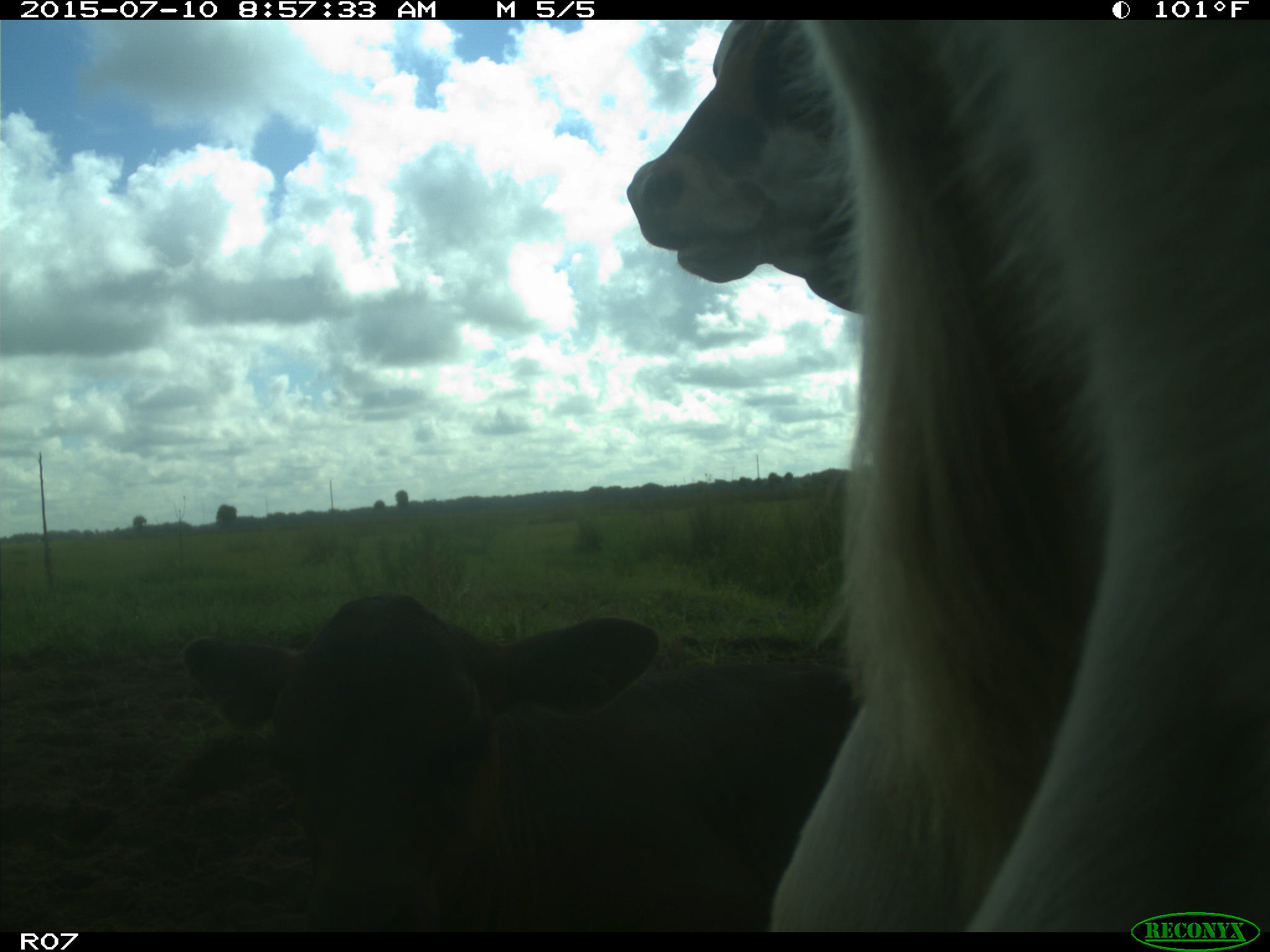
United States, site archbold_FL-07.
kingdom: Animalia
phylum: Chordata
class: Mammalia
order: Artiodactyla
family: Bovidae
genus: Bos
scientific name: Bos taurus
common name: domestic cow